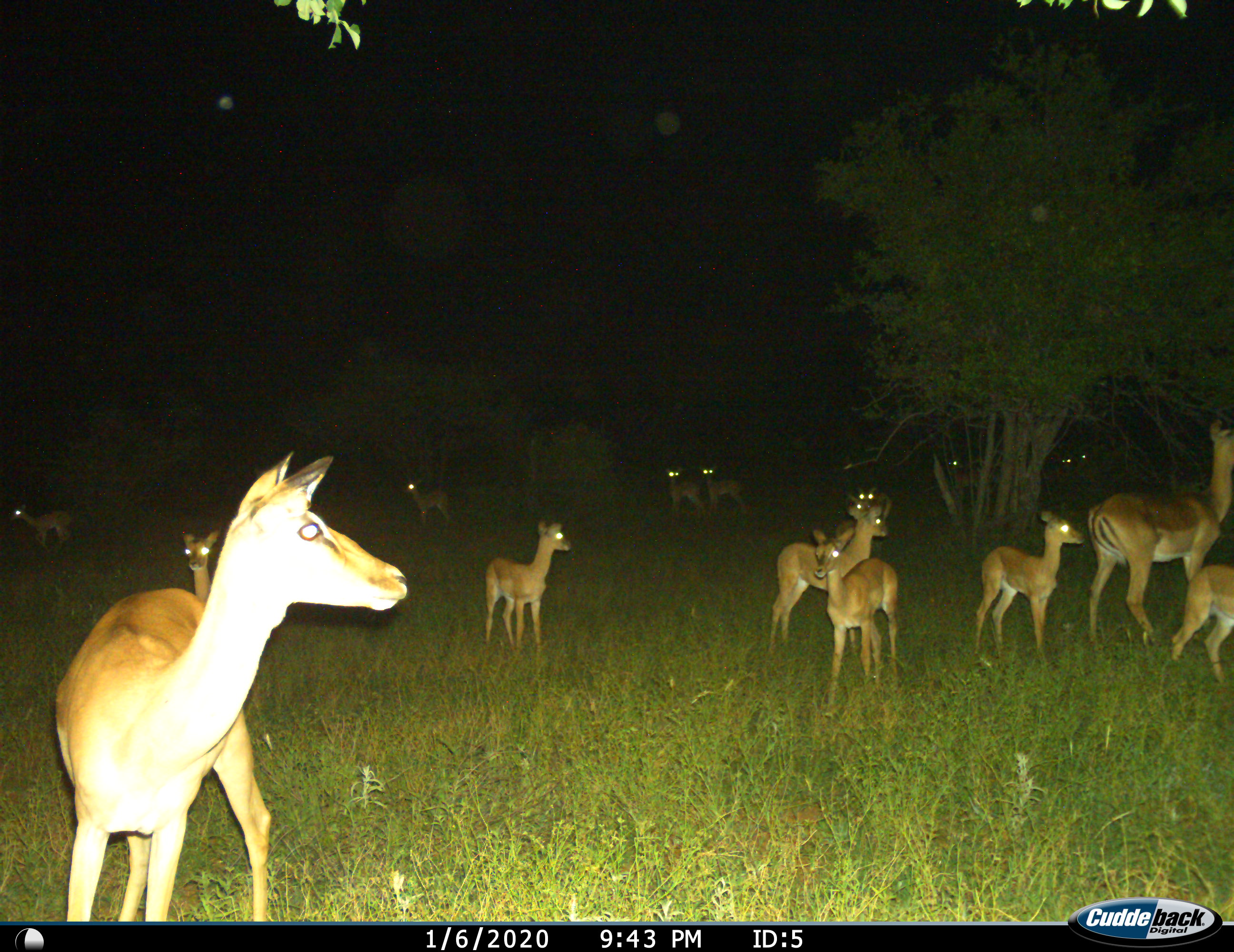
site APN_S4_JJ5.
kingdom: Animalia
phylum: Chordata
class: Mammalia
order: Artiodactyla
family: Bovidae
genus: Aepyceros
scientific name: Aepyceros melampus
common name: impala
Impala (Aepyceros melampus), count 11-50. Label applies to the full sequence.